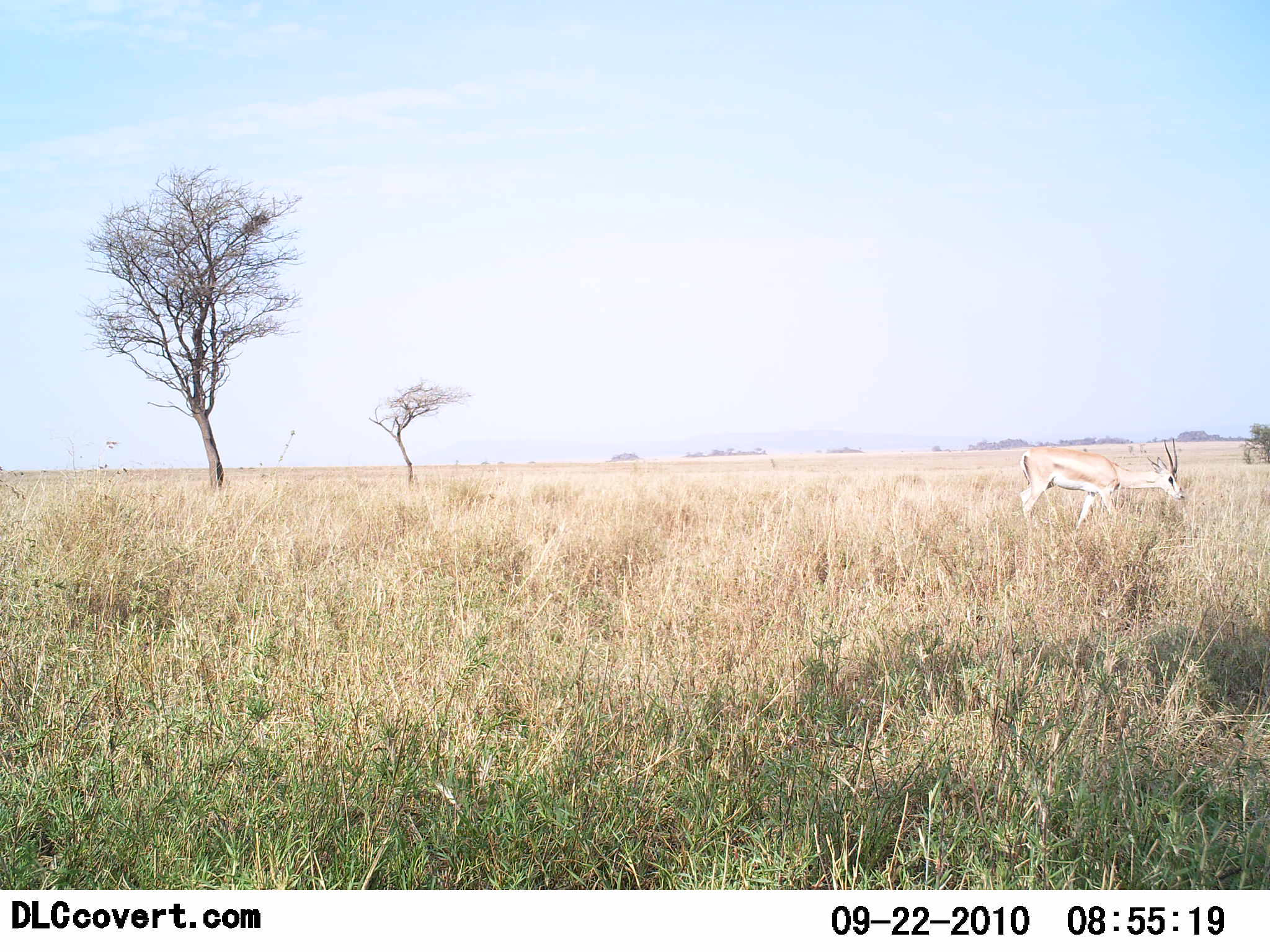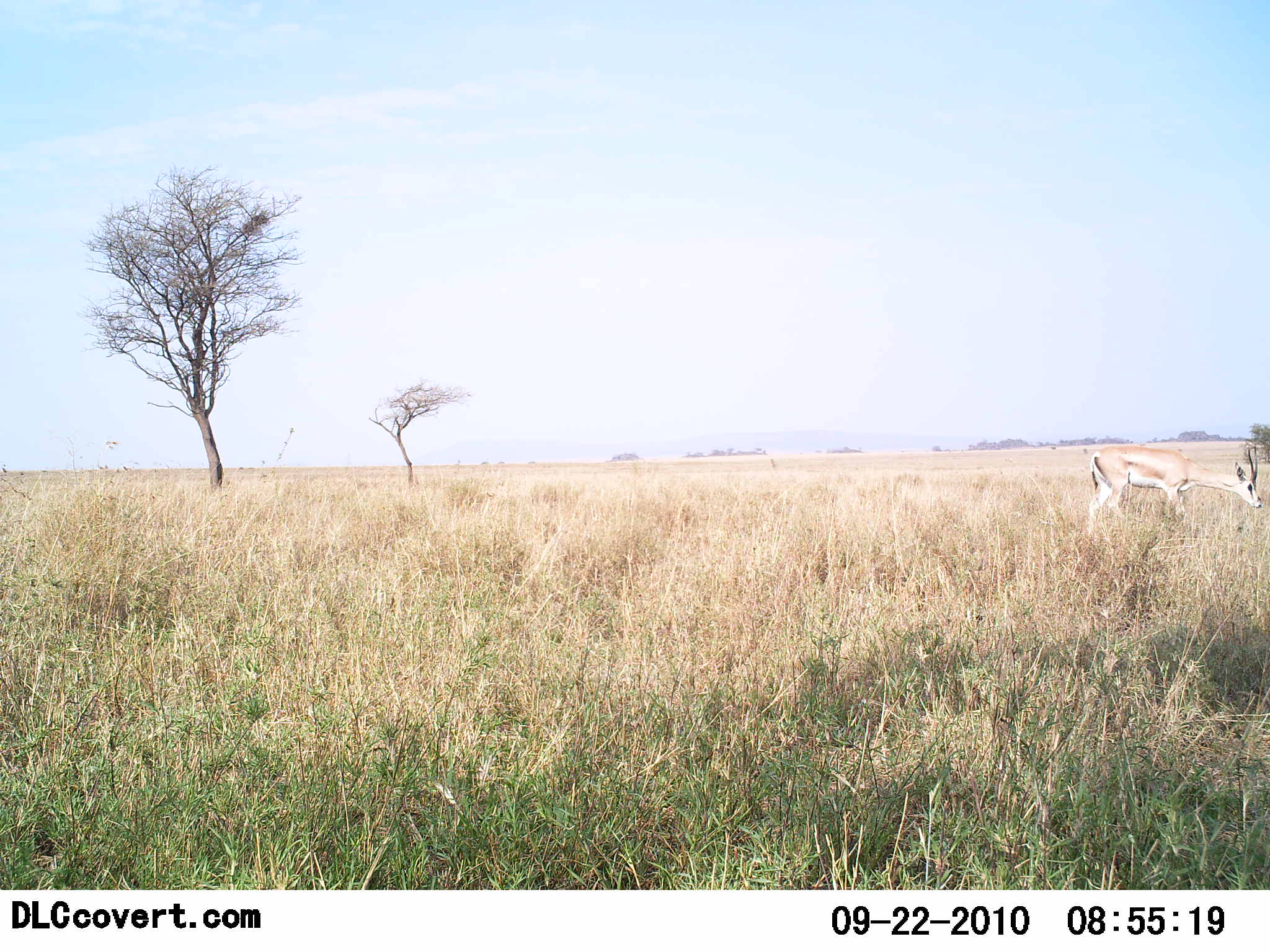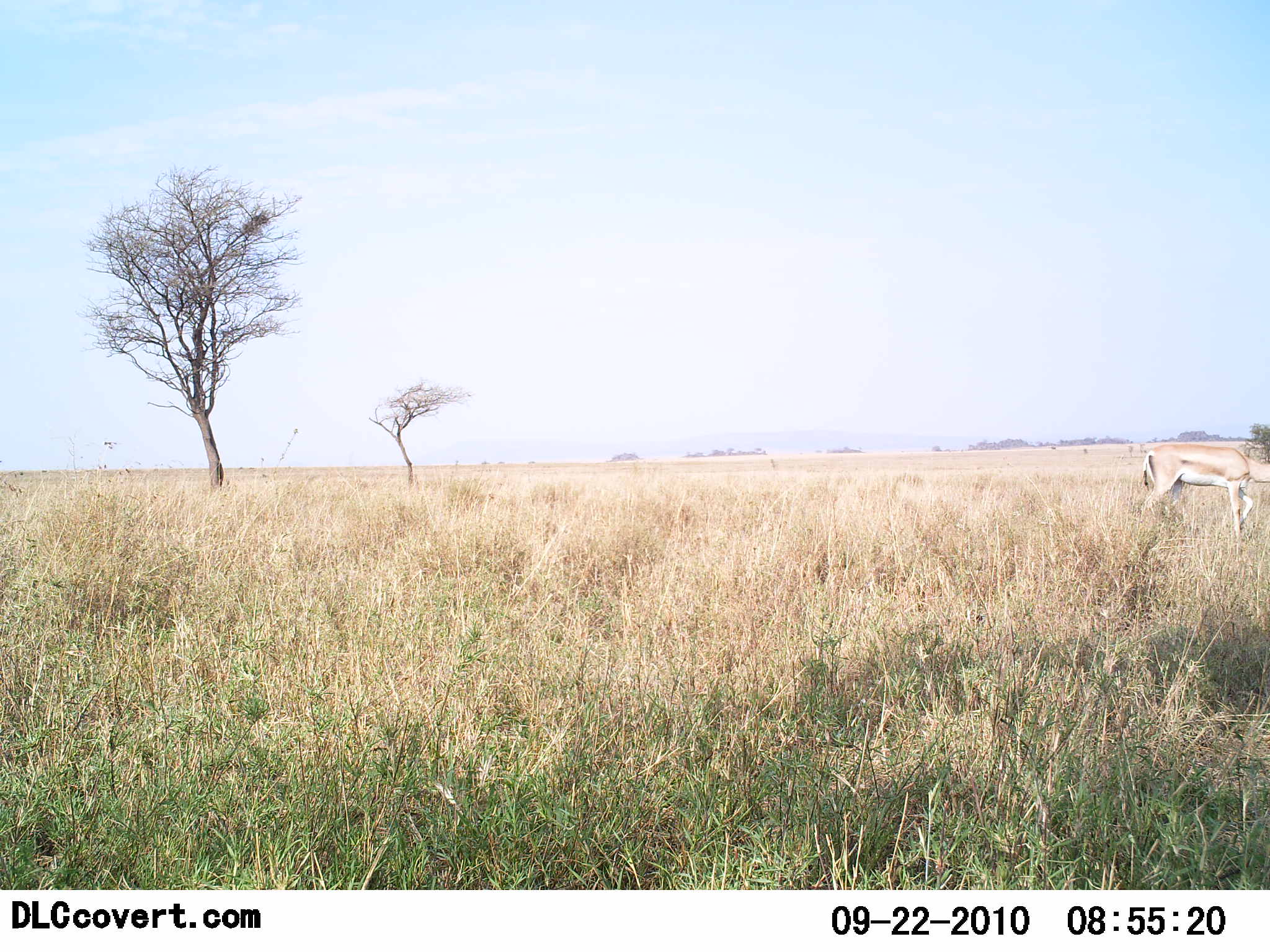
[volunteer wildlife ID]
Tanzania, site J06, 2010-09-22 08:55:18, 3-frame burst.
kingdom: Animalia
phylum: Chordata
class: Mammalia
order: Artiodactyla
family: Bovidae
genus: Nanger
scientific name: Nanger granti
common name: grant's gazelle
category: gazellegrants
Gazellegrants (grant's gazelle) (Nanger granti), count 1. Behavior (volunteer vote fractions): standing 0%, resting 0%, moving 75%, interacting 0%. Young present (vote fraction): 0%. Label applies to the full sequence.